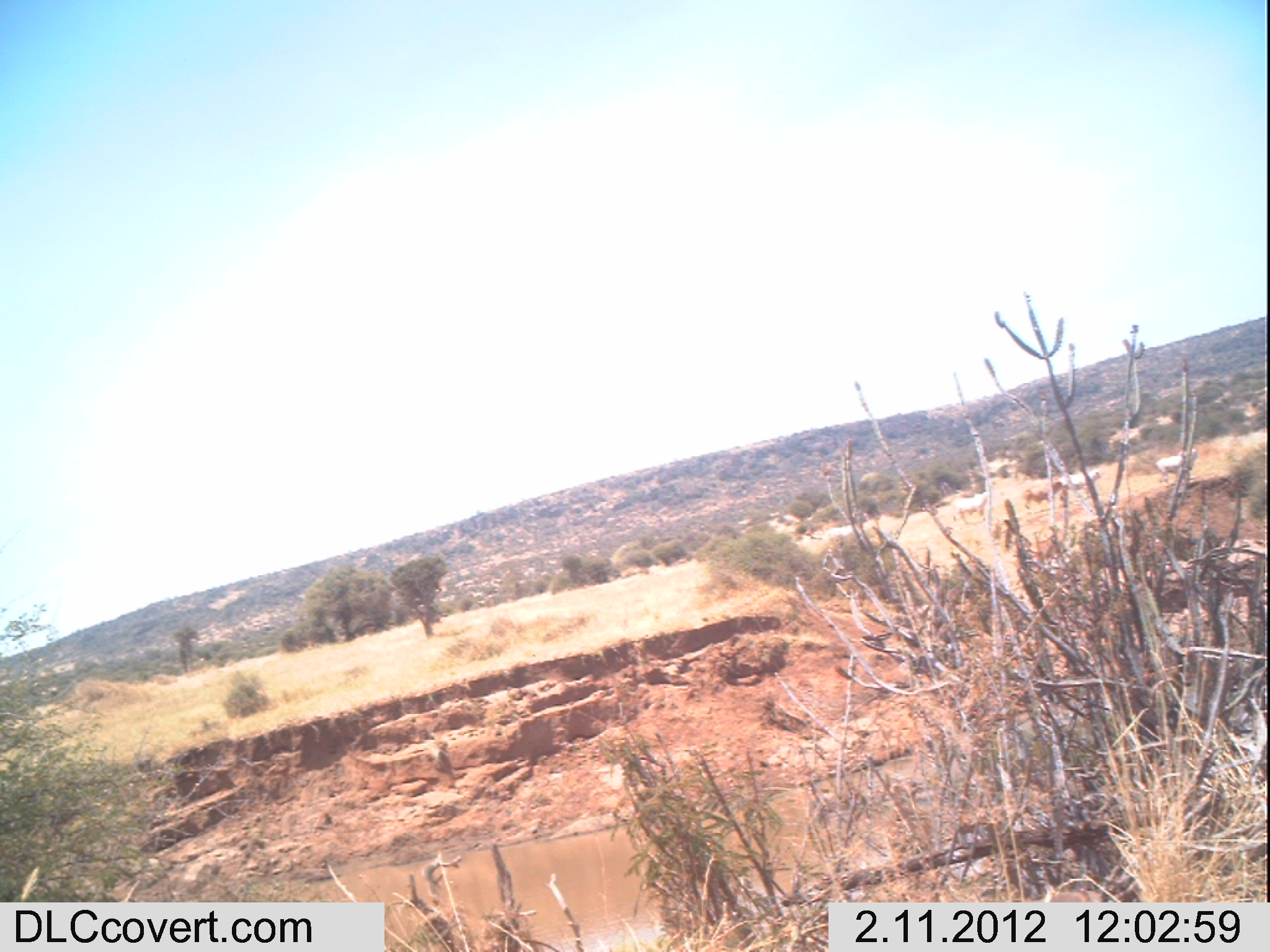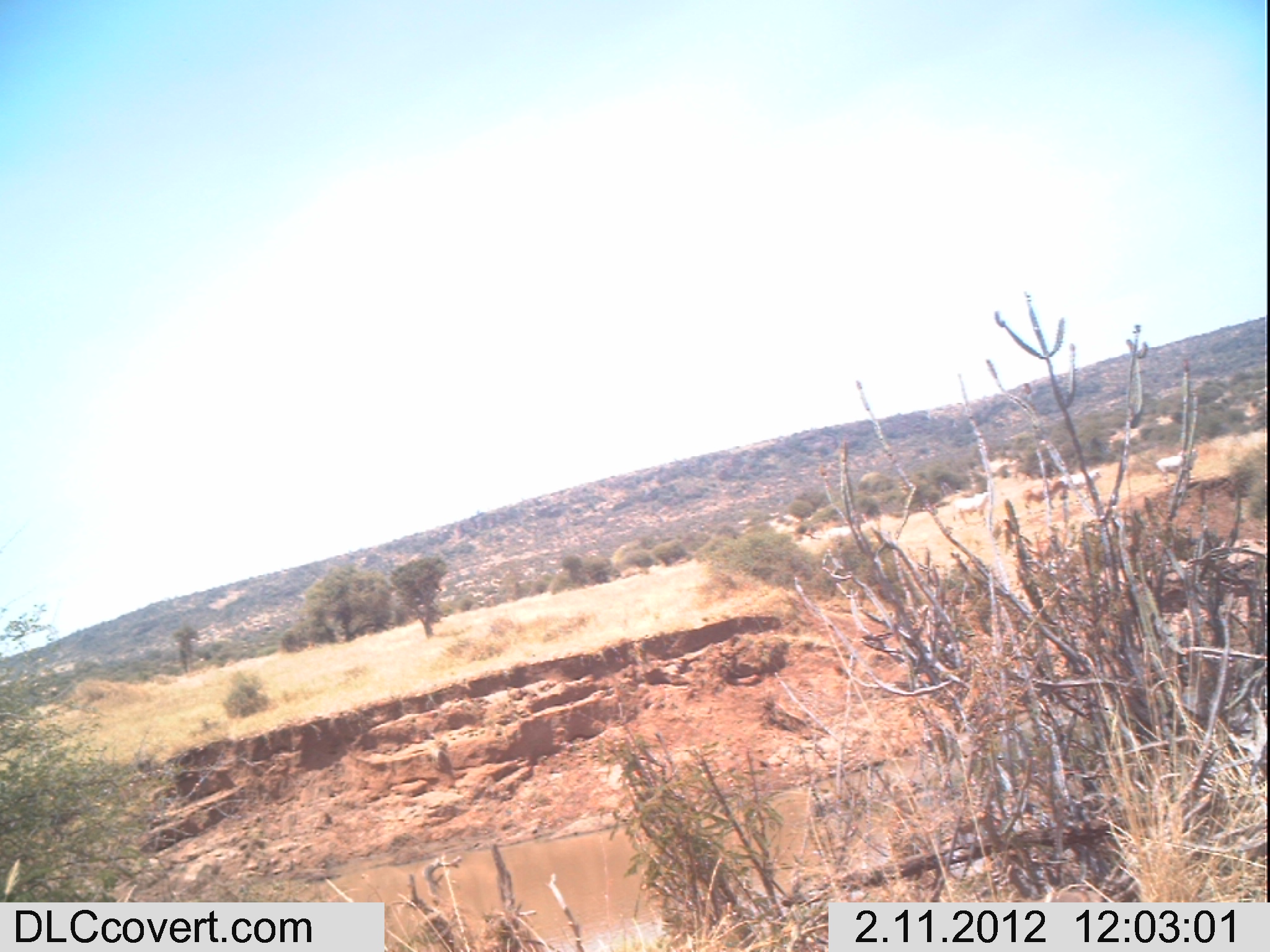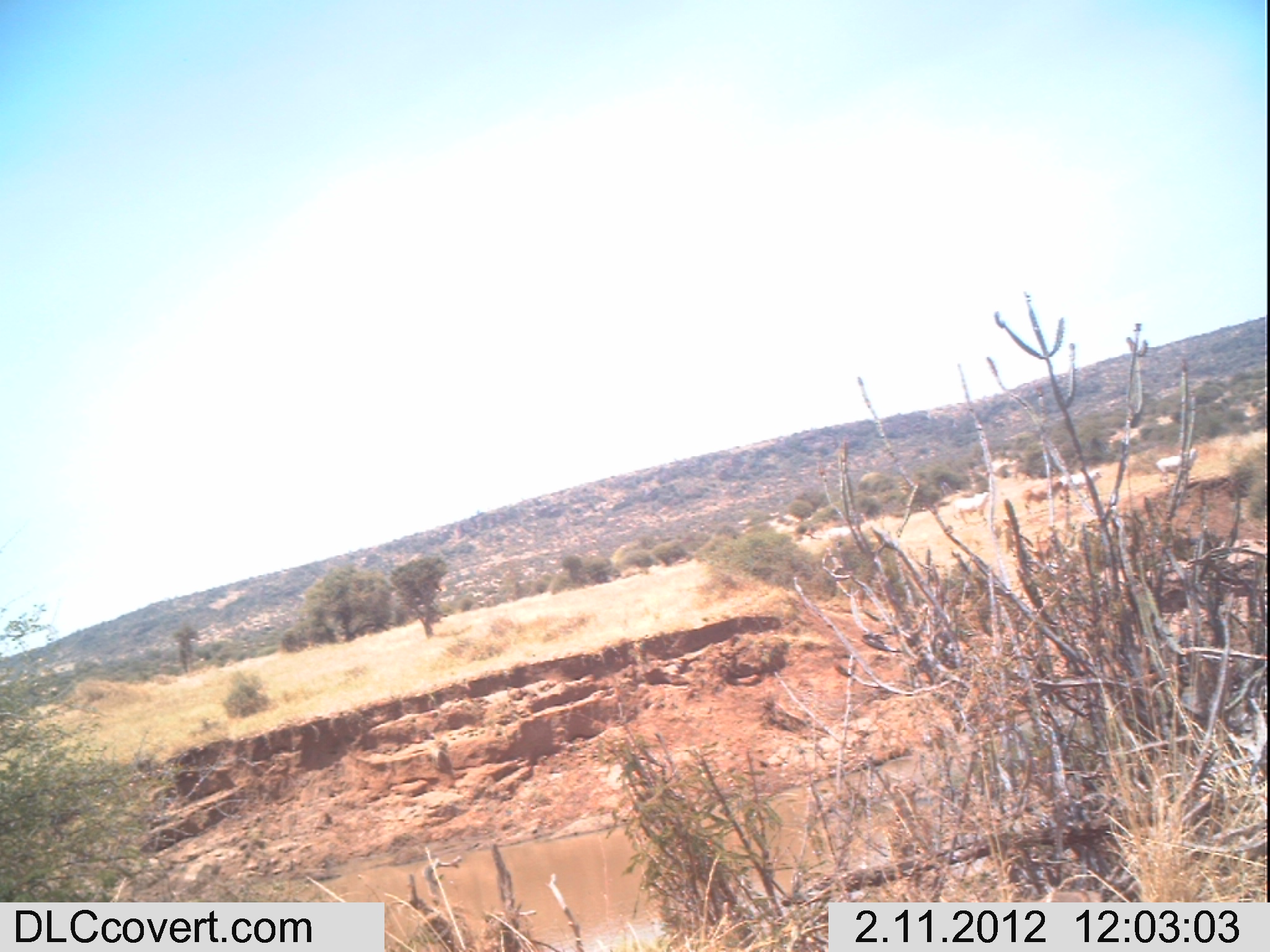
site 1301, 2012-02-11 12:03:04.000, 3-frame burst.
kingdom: Animalia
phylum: Chordata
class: Mammalia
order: Artiodactyla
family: Bovidae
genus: Bos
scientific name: Bos taurus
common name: domestic cattle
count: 4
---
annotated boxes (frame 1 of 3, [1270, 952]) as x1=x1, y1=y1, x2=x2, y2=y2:
bos taurus: x1=1152, y1=448, x2=1199, y2=486; x1=1019, y1=477, x2=1064, y2=509; x1=949, y1=491, x2=991, y2=525; x1=1060, y1=468, x2=1105, y2=495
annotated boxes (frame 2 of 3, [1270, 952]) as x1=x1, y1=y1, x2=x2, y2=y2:
bos taurus: x1=1020, y1=476, x2=1068, y2=512; x1=1154, y1=448, x2=1197, y2=485; x1=1057, y1=467, x2=1103, y2=500; x1=949, y1=490, x2=990, y2=525